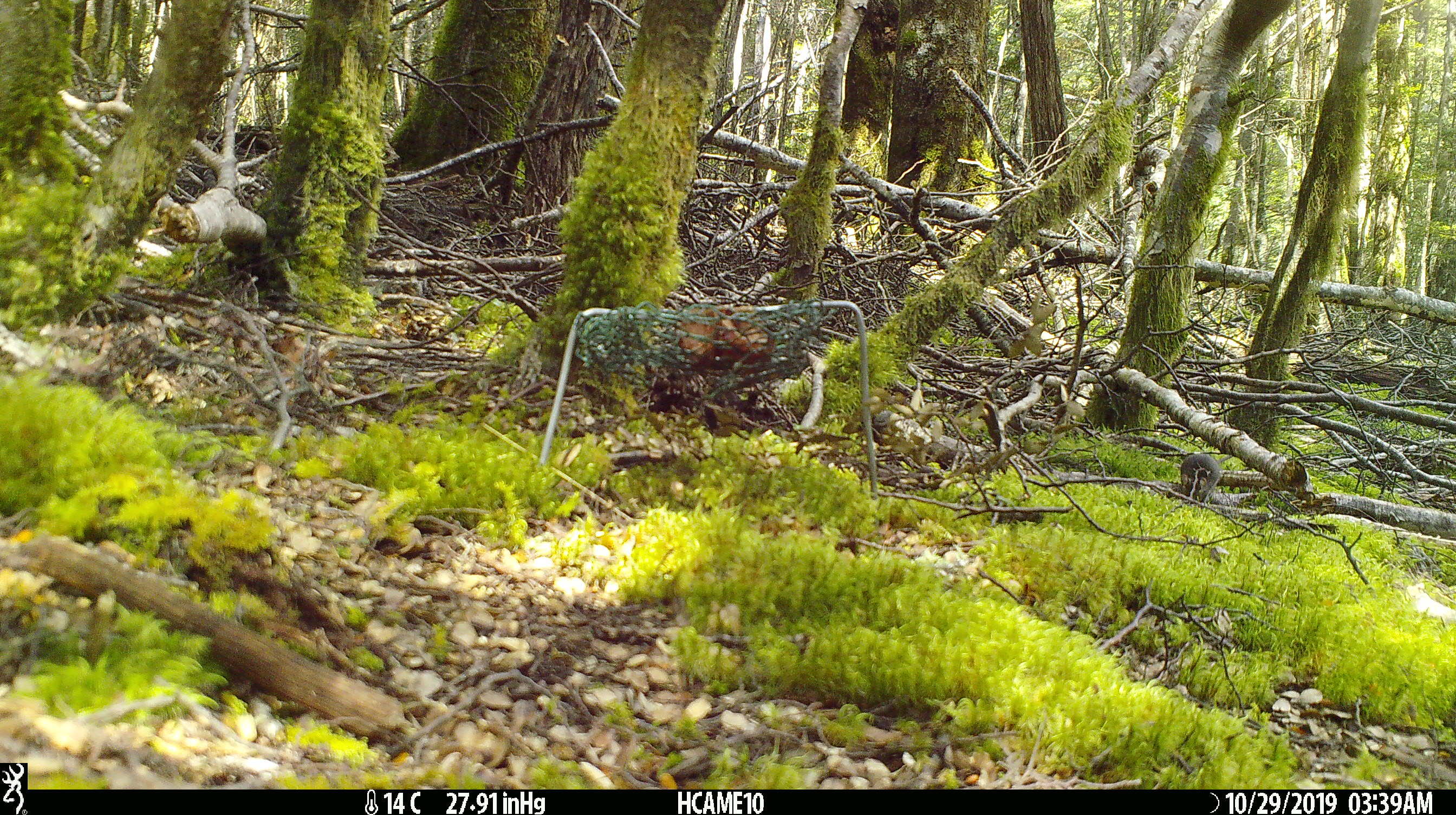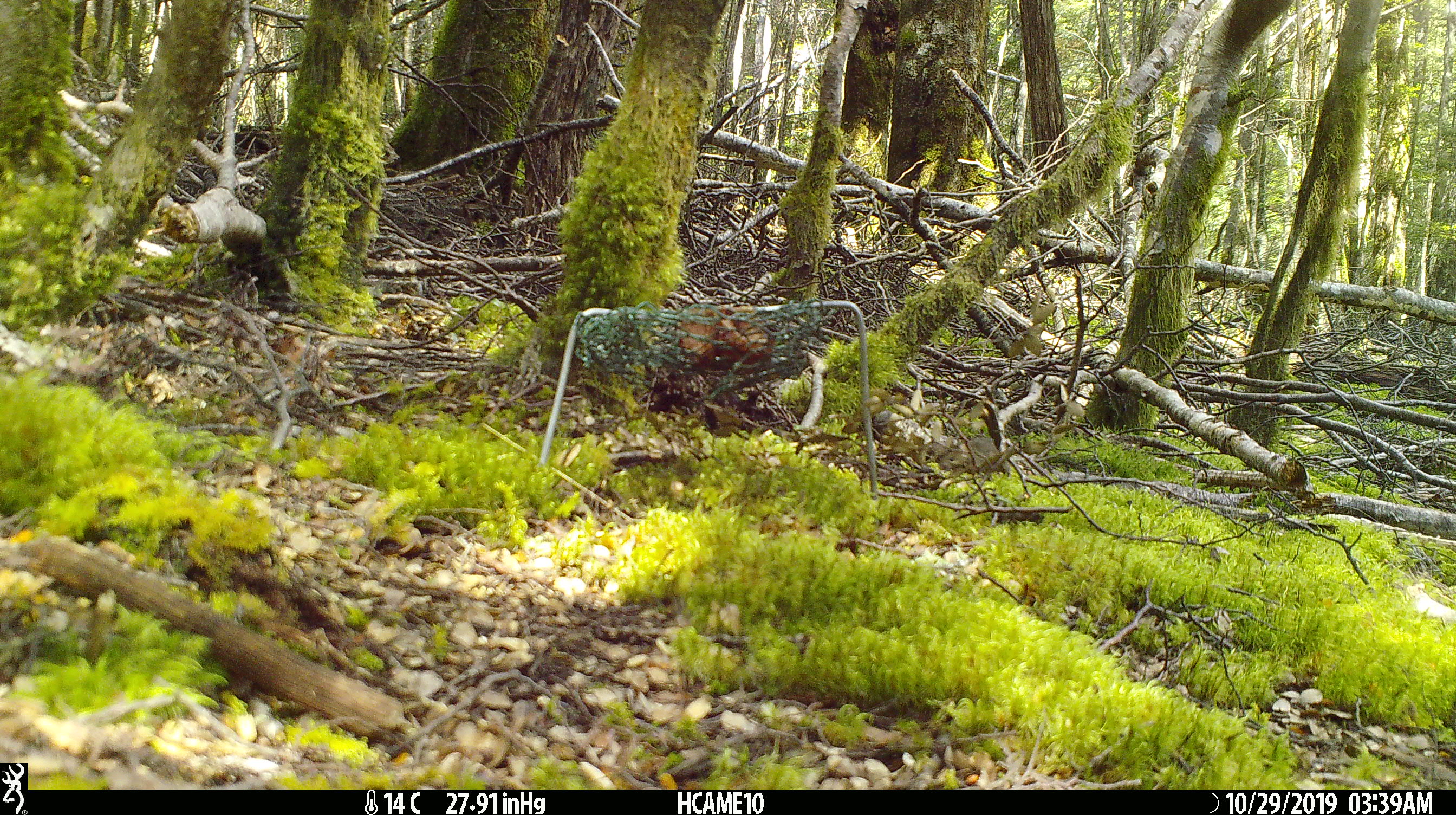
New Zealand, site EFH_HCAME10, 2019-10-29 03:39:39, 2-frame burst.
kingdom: Animalia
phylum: Chordata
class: Mammalia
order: Rodentia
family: Muridae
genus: Mus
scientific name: Mus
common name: mouse